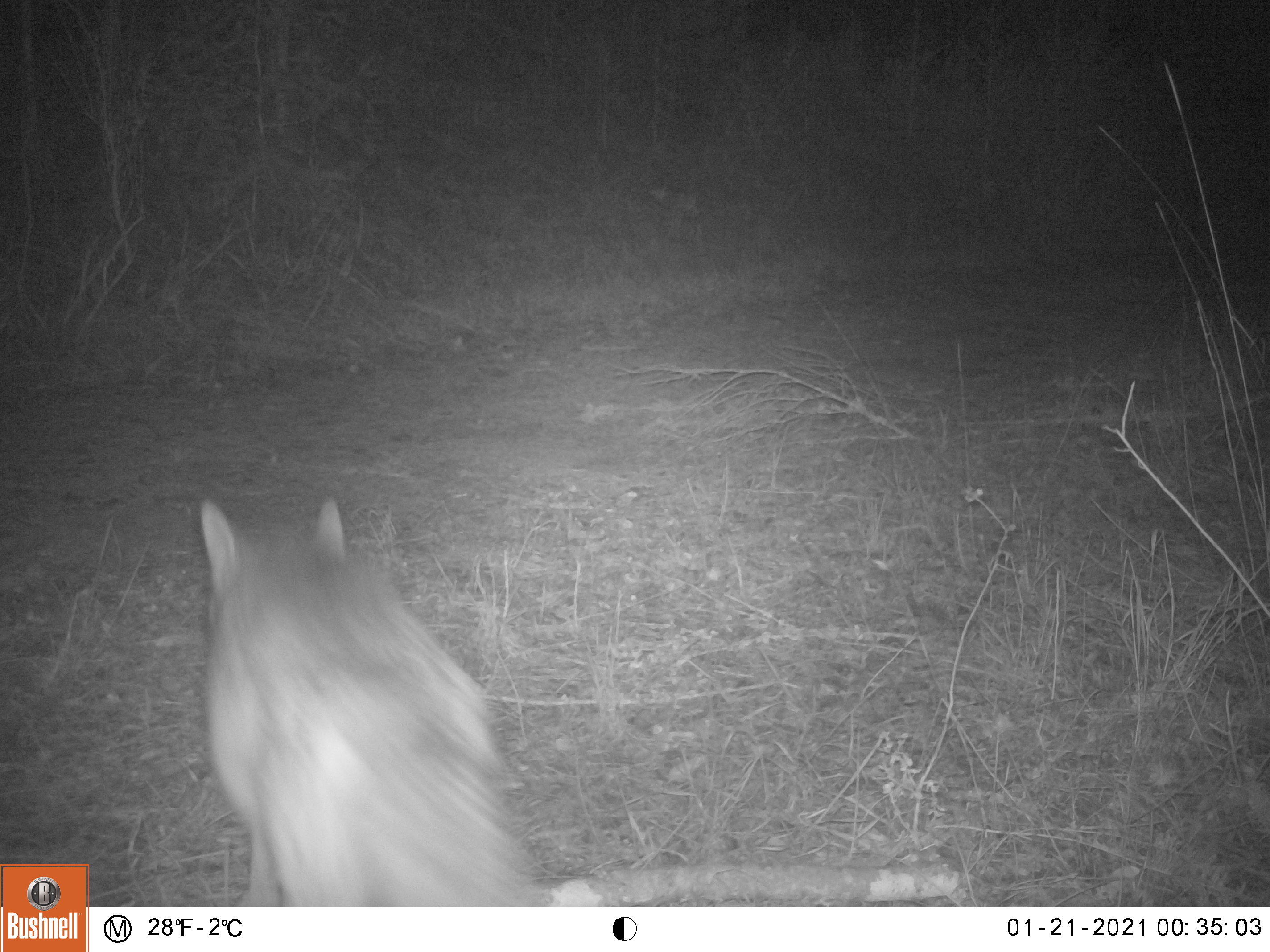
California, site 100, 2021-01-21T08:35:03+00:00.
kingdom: Animalia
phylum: Chordata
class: Mammalia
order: Carnivora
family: Canidae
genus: Canis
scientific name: Canis latrans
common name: coyote